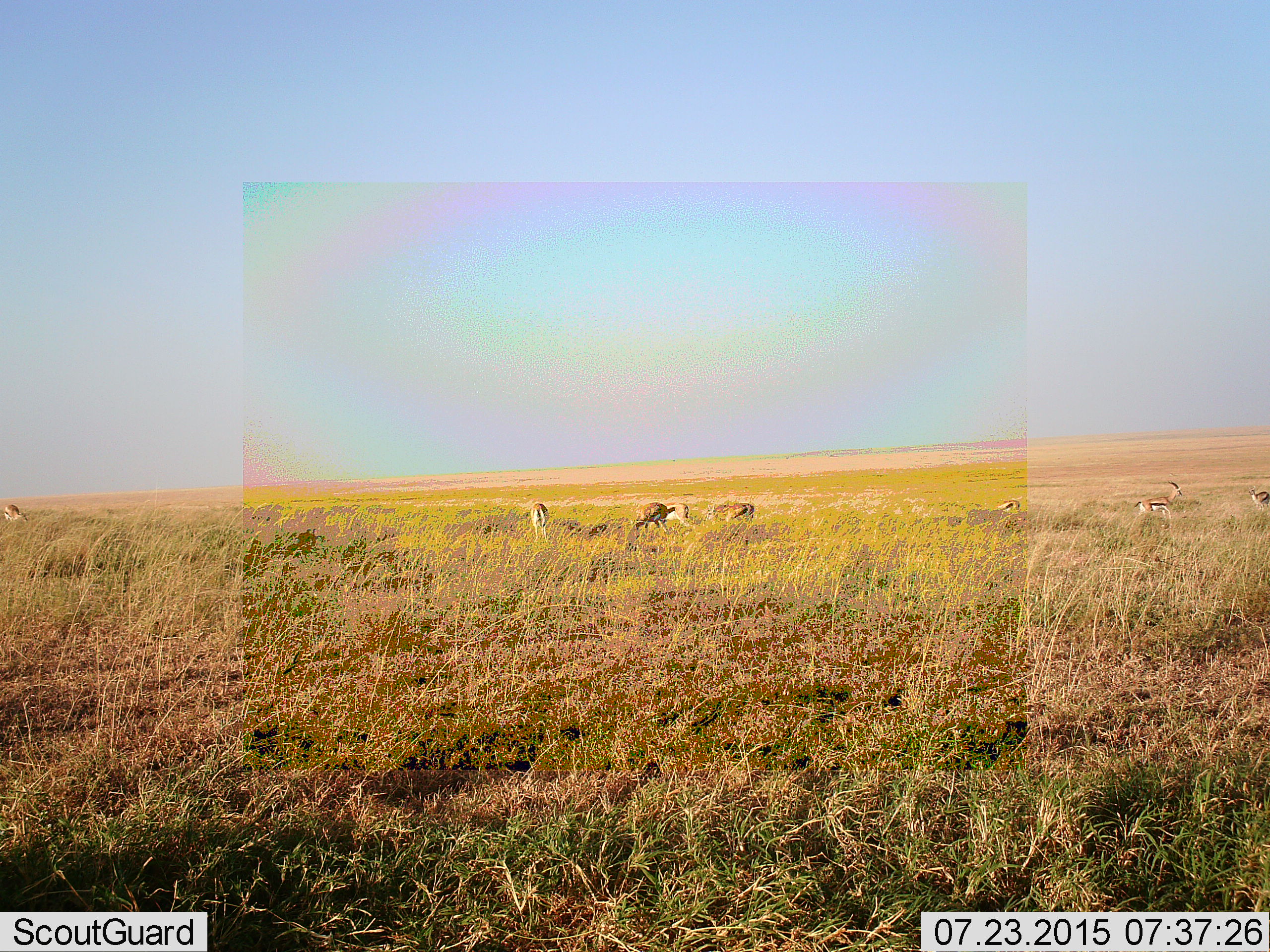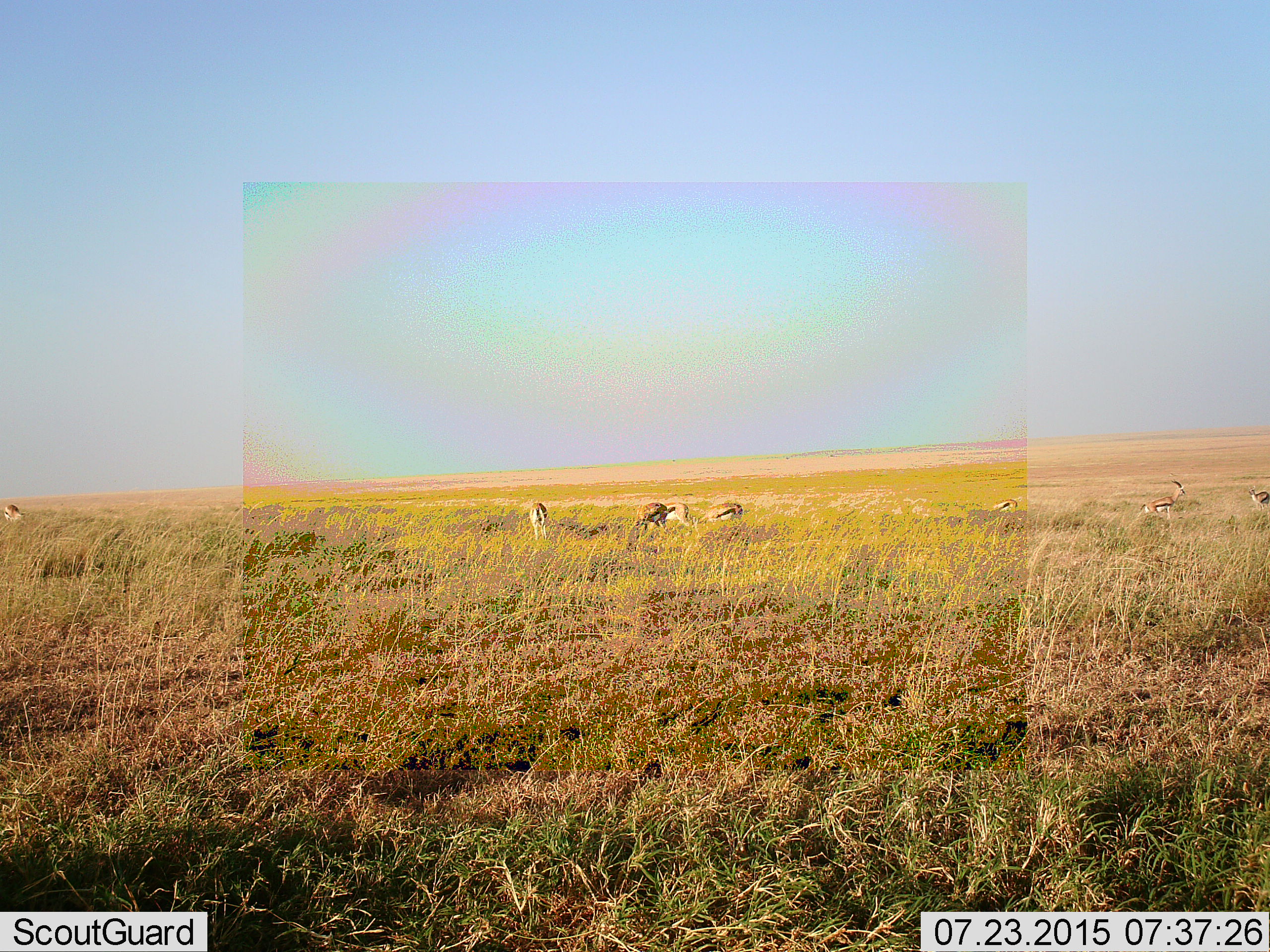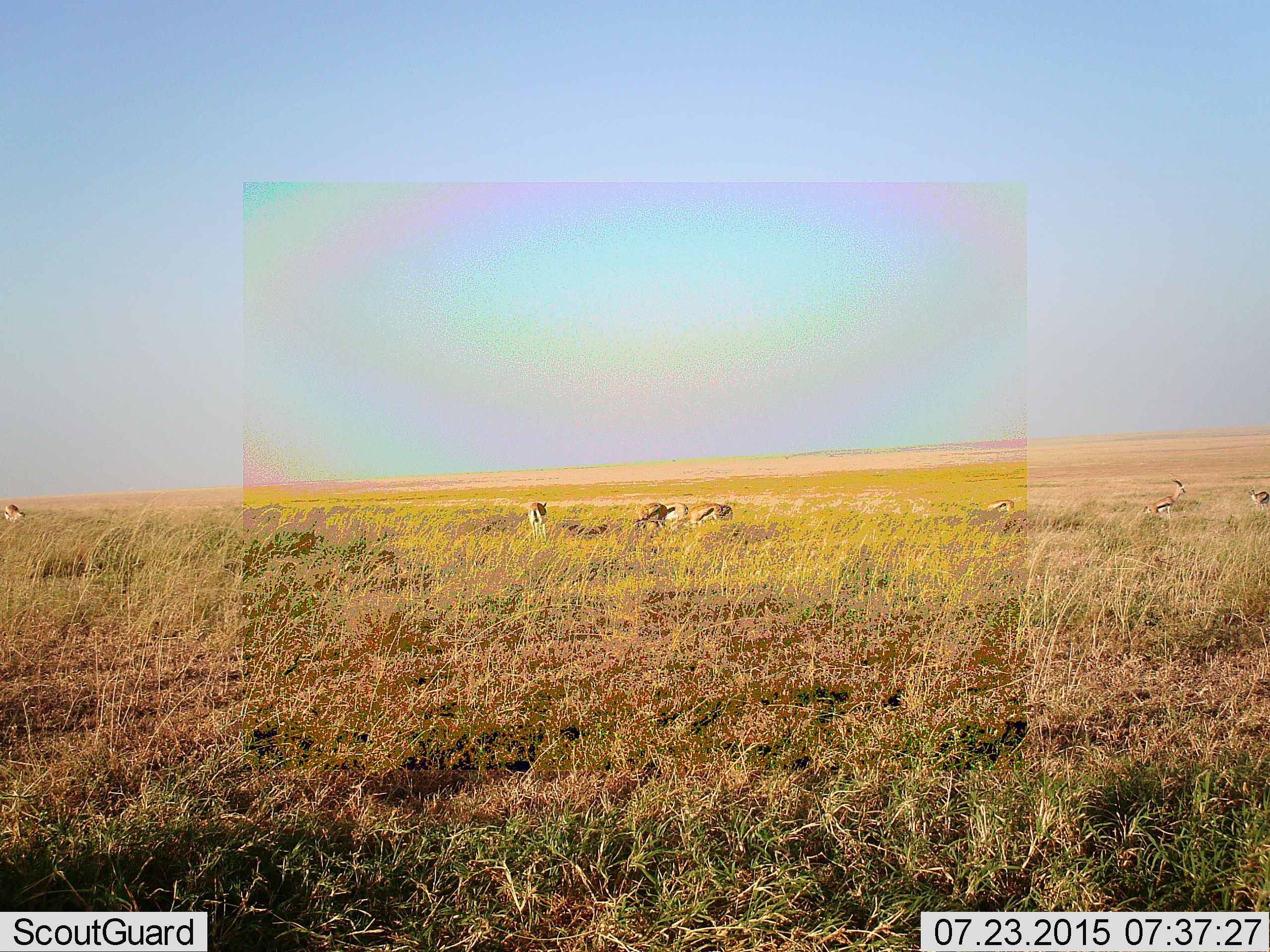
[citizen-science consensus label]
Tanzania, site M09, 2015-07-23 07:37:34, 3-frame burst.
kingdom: Animalia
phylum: Chordata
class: Mammalia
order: Artiodactyla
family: Bovidae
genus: Eudorcas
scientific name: Eudorcas thomsonii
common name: thomson's gazelle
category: gazellethomsons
Gazellethomsons (thomson's gazelle) (Eudorcas thomsonii), count 8. Behavior (volunteer vote fractions): standing 50%, resting 25%, moving 50%, interacting 12%. Young present (vote fraction): 0%. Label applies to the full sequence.